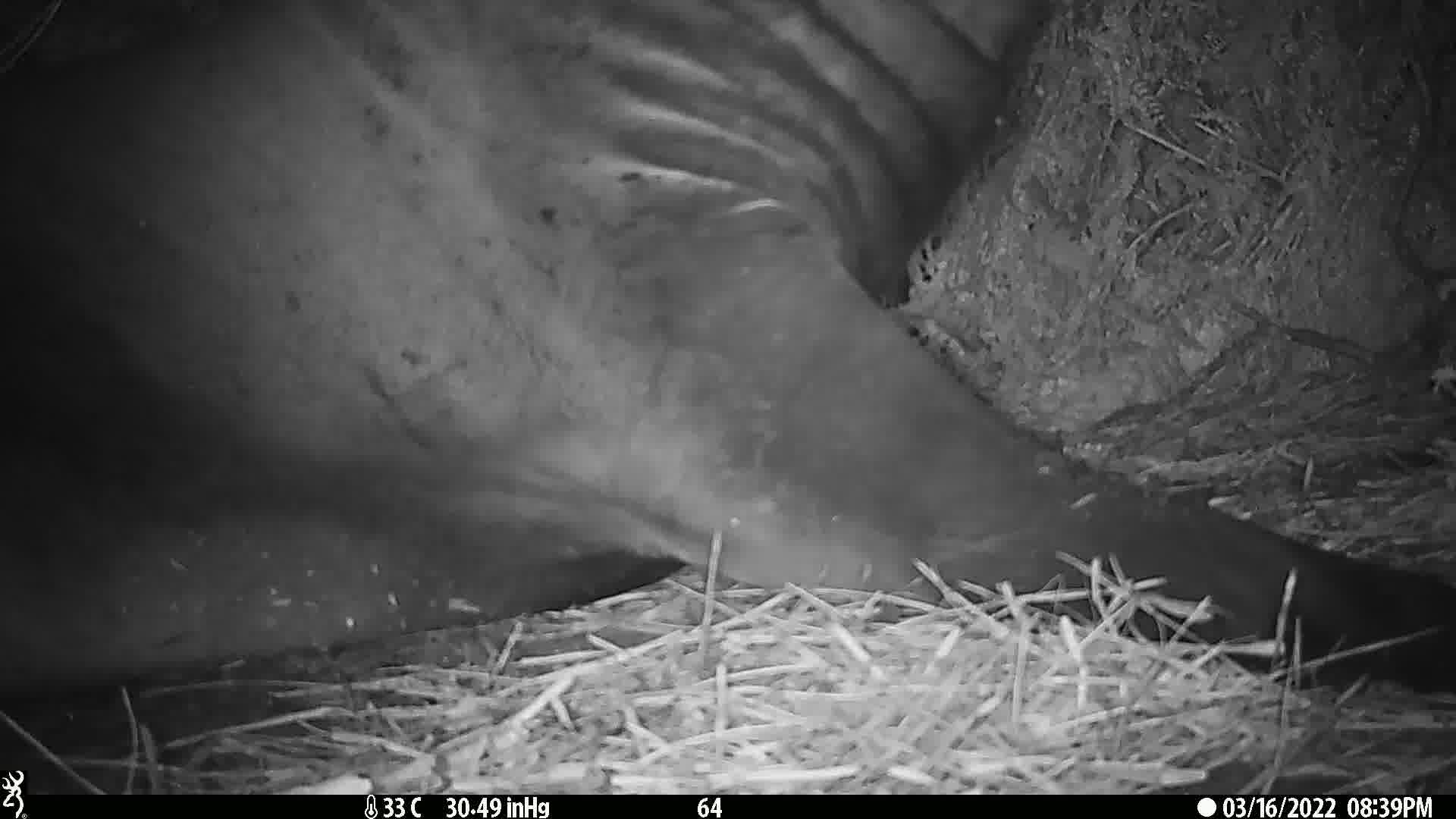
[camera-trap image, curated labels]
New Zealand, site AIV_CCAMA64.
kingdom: Animalia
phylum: Chordata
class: Mammalia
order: Carnivora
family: Otariidae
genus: Phocarctos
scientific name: Phocarctos hookeri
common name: new zealand sea lion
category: sealion